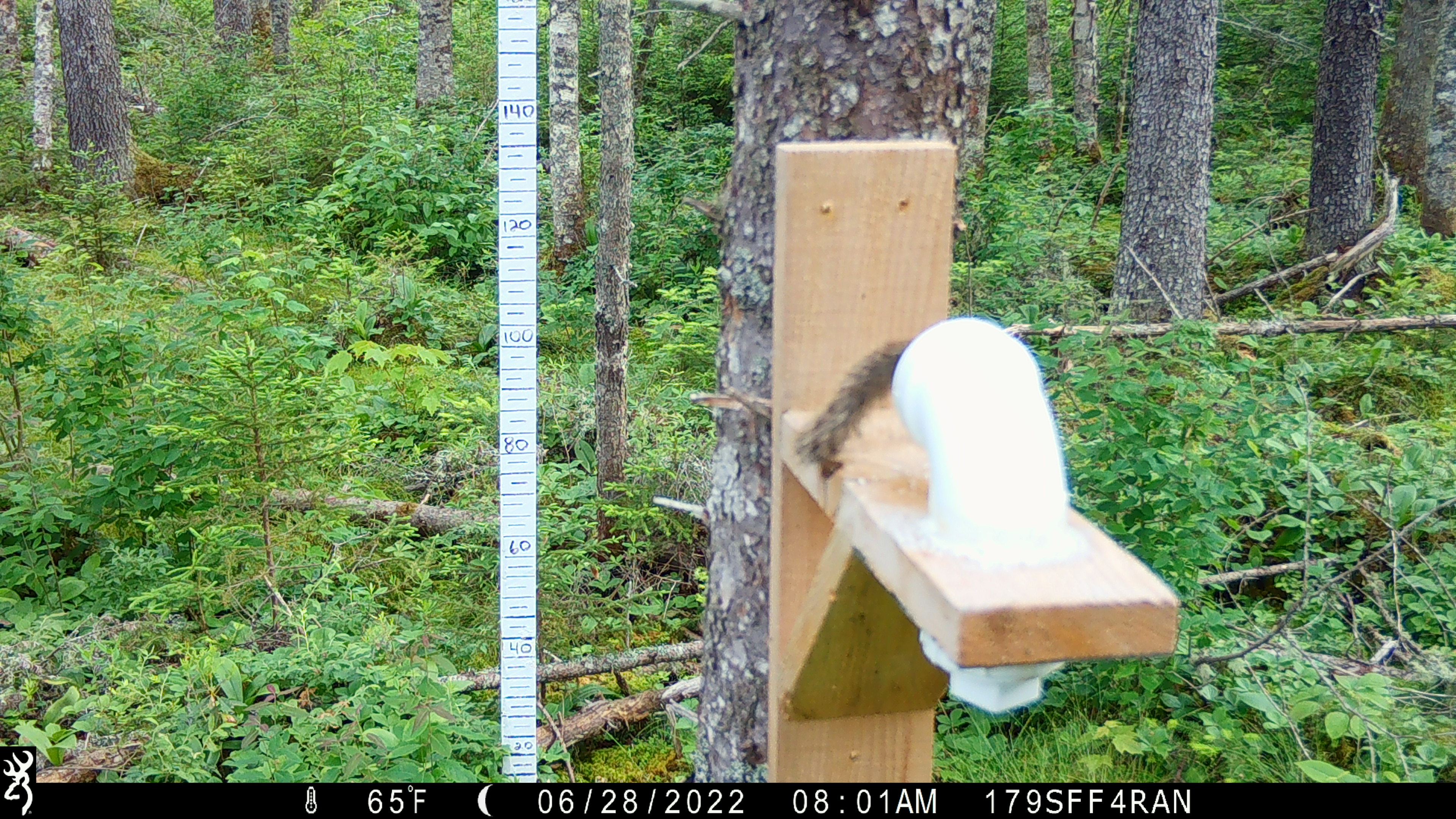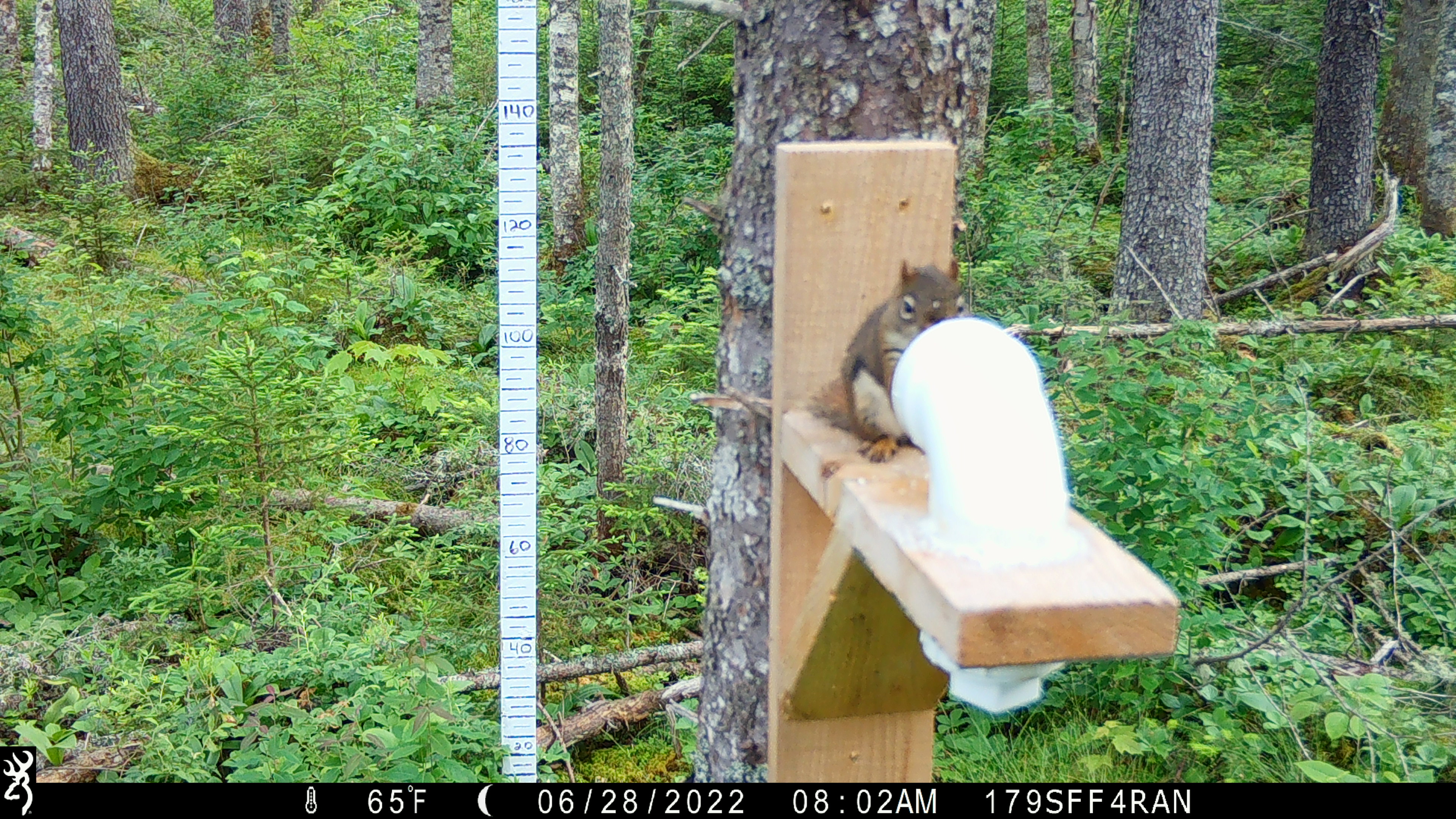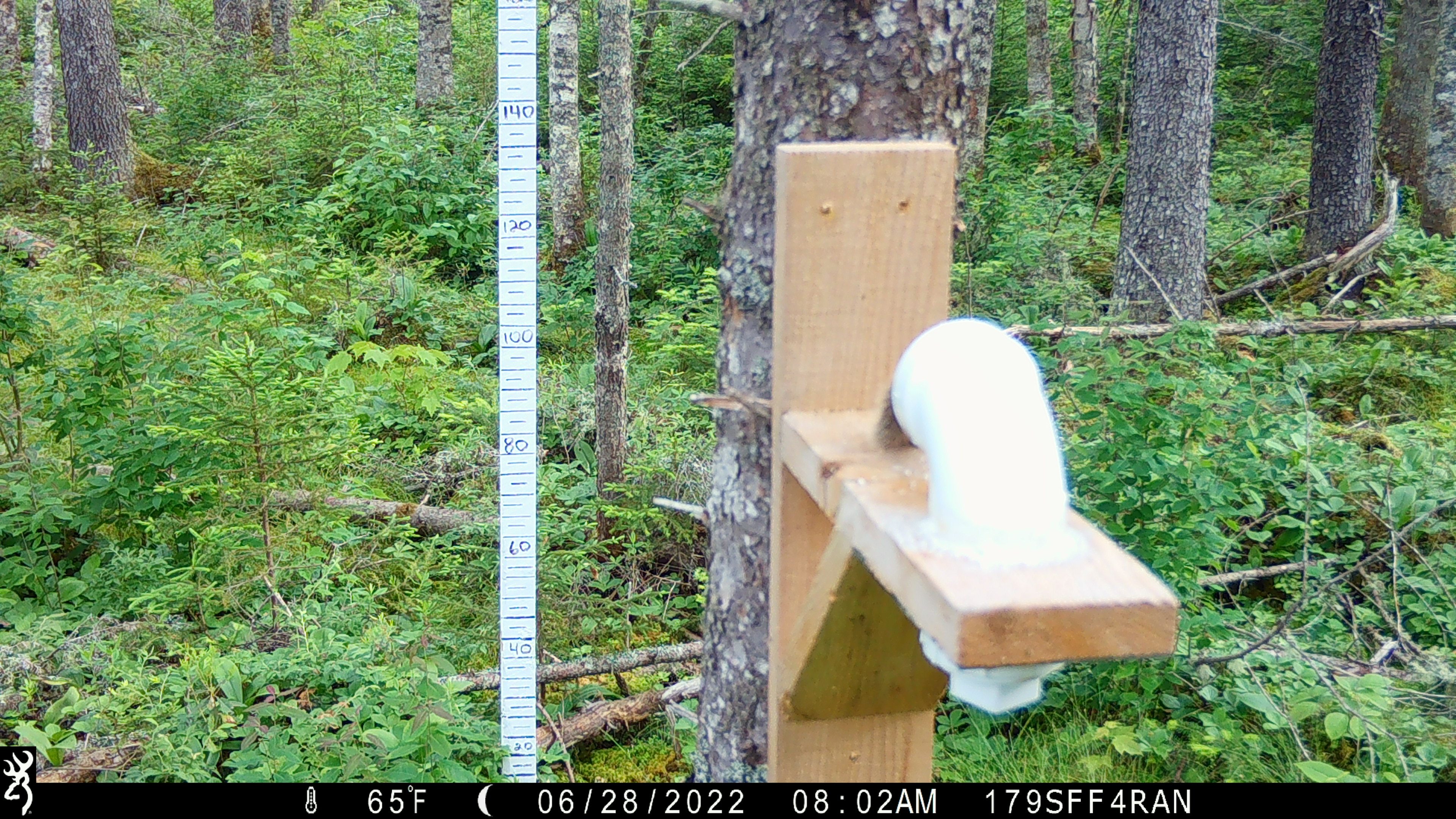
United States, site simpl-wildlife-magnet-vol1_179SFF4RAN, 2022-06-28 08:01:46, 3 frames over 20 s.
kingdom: Animalia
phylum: Chordata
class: Mammalia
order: Rodentia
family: Sciuridae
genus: Tamiasciurus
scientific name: Tamiasciurus hudsonicus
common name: red squirrel